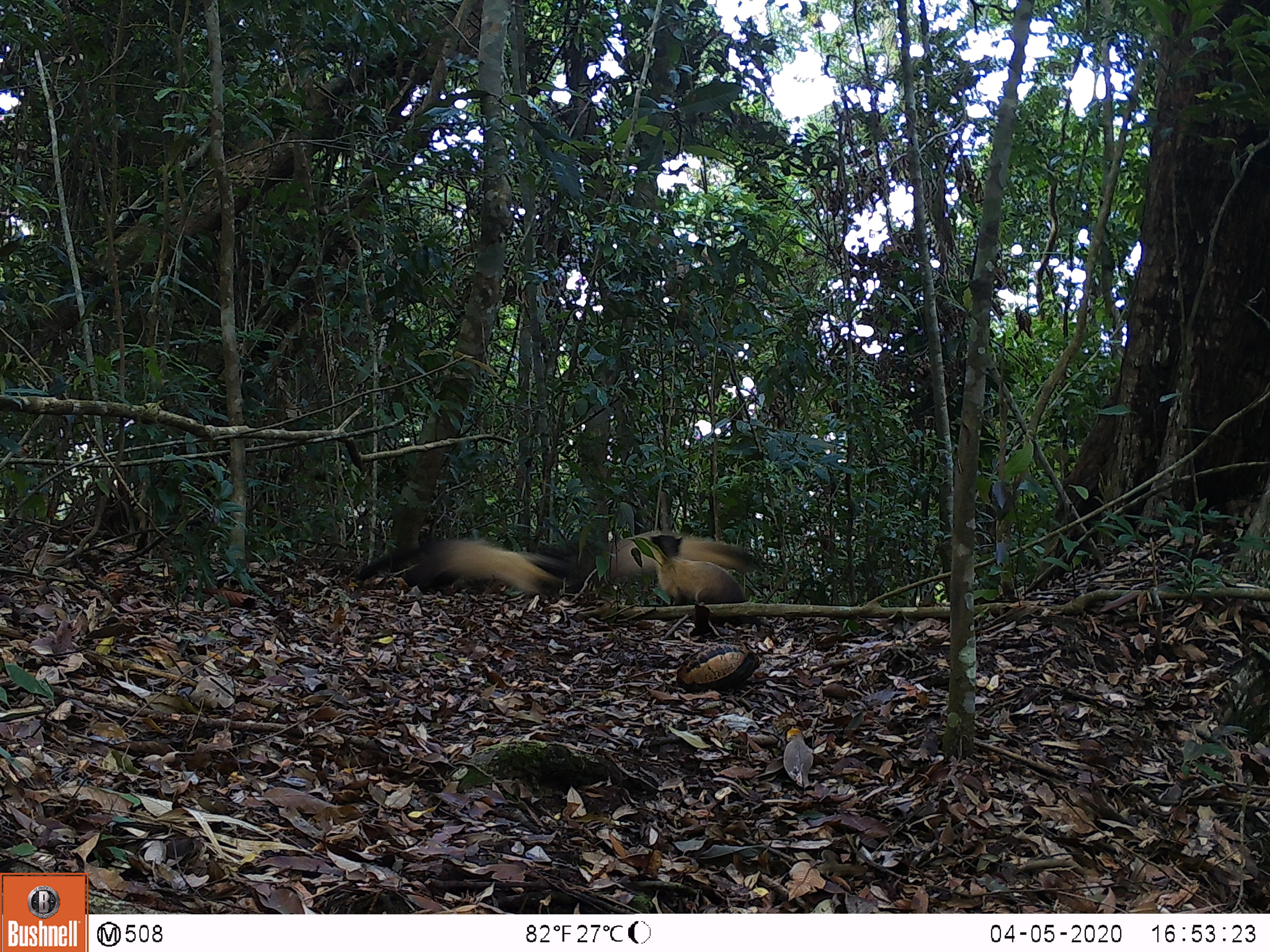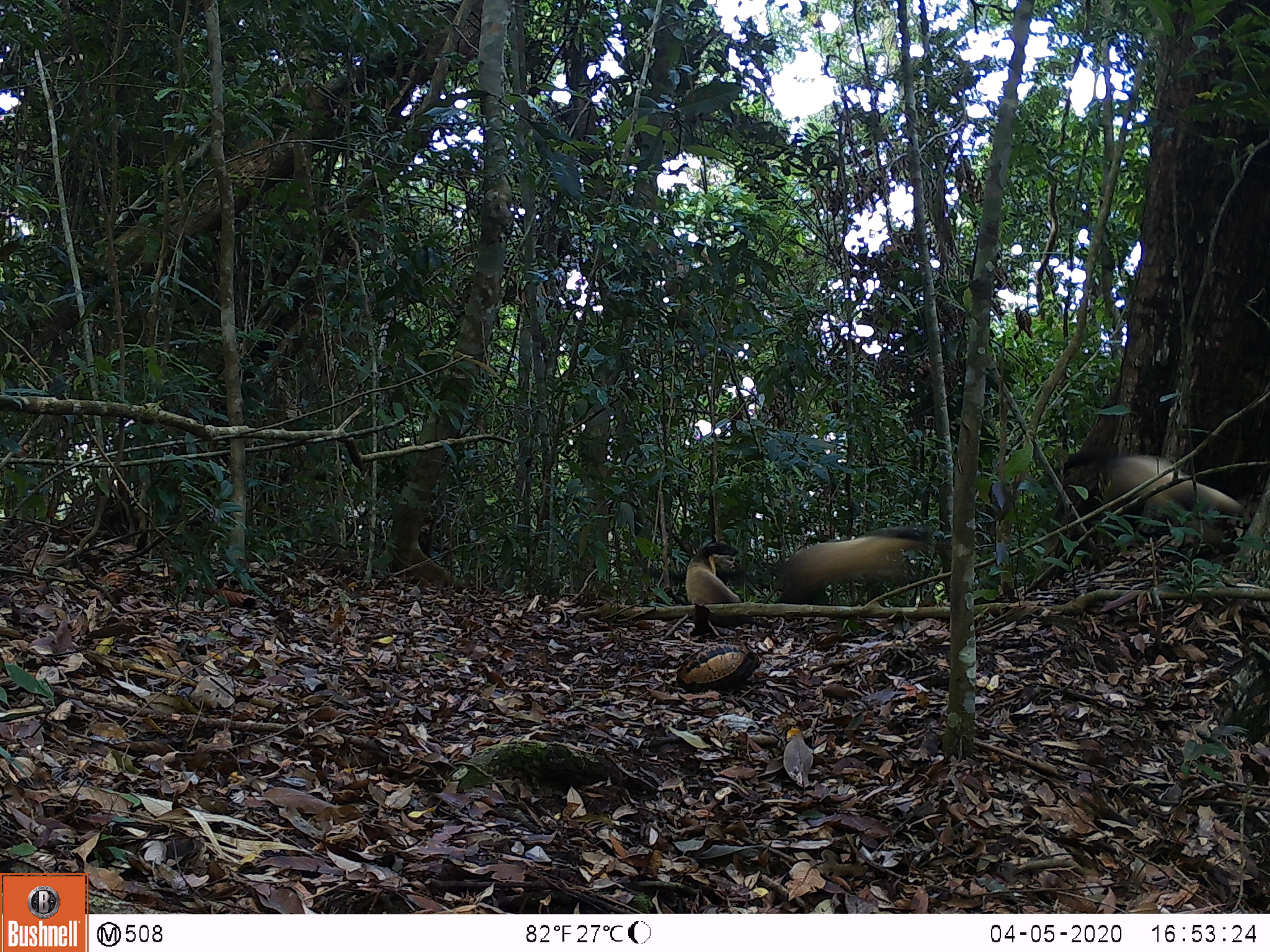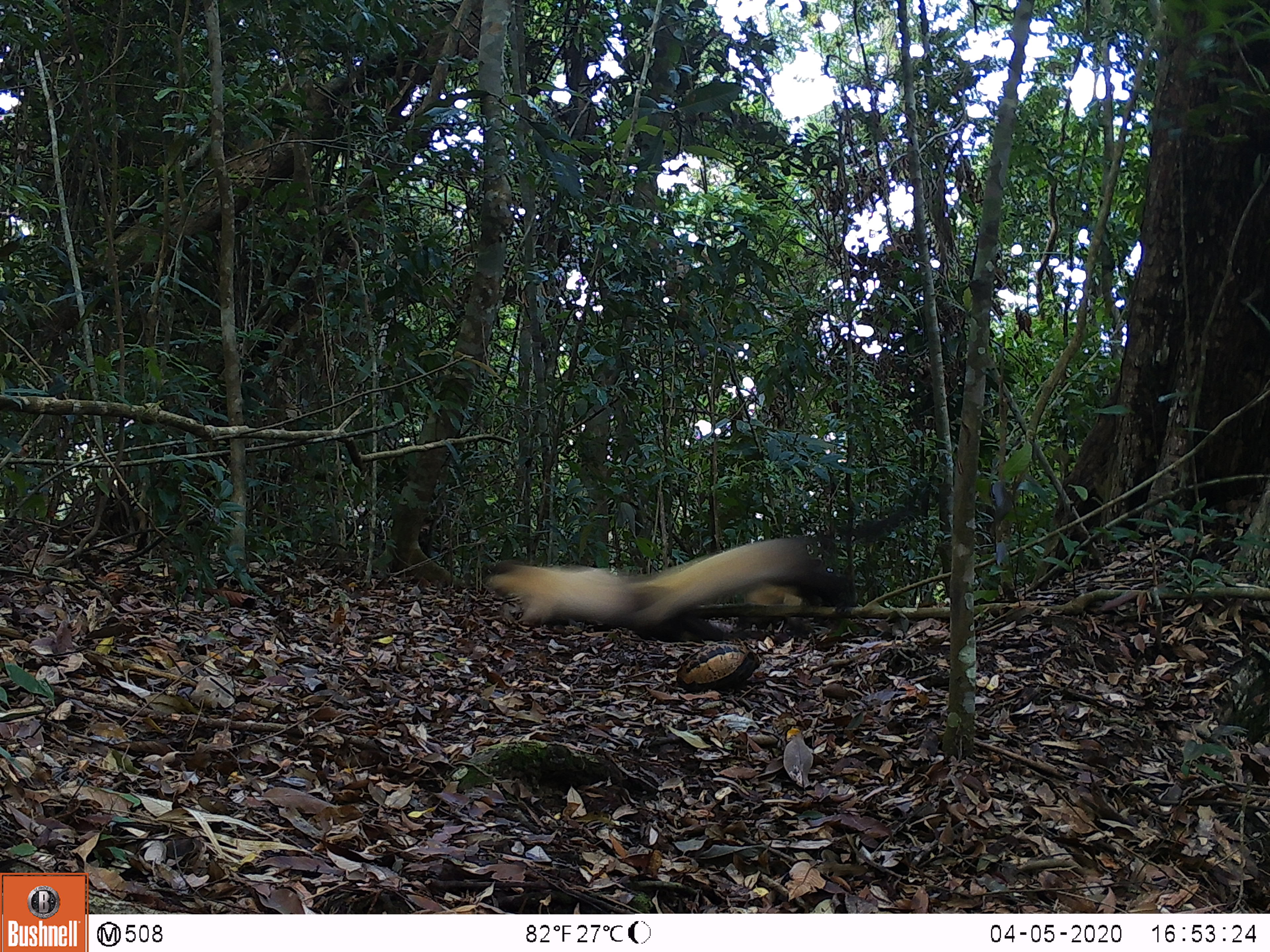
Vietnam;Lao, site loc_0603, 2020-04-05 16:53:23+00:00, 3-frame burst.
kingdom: Animalia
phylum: Chordata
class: Mammalia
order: Carnivora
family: Mustelidae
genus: Martes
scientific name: Martes flavigula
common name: yellow-throated marten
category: yellow throated marten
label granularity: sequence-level